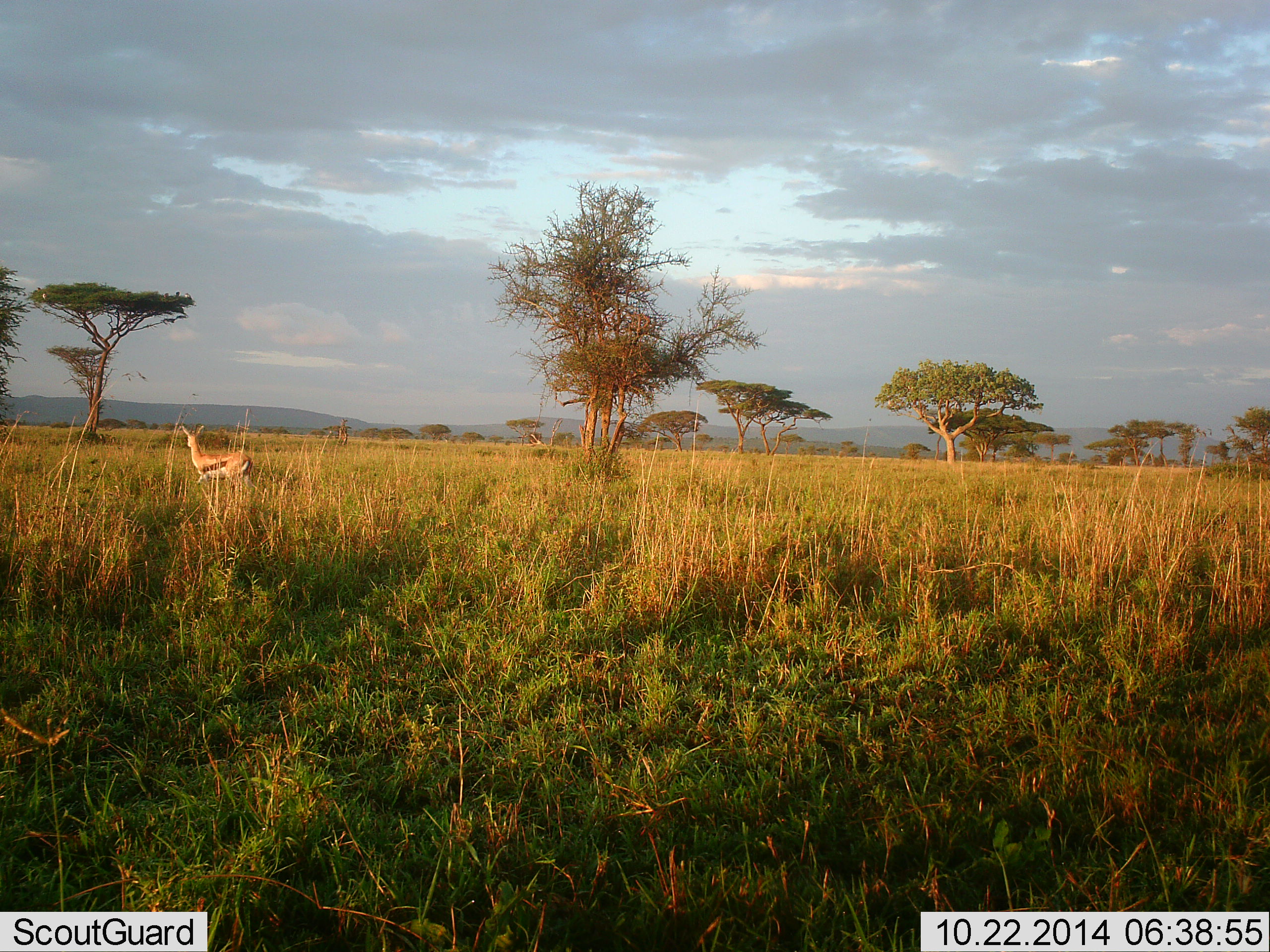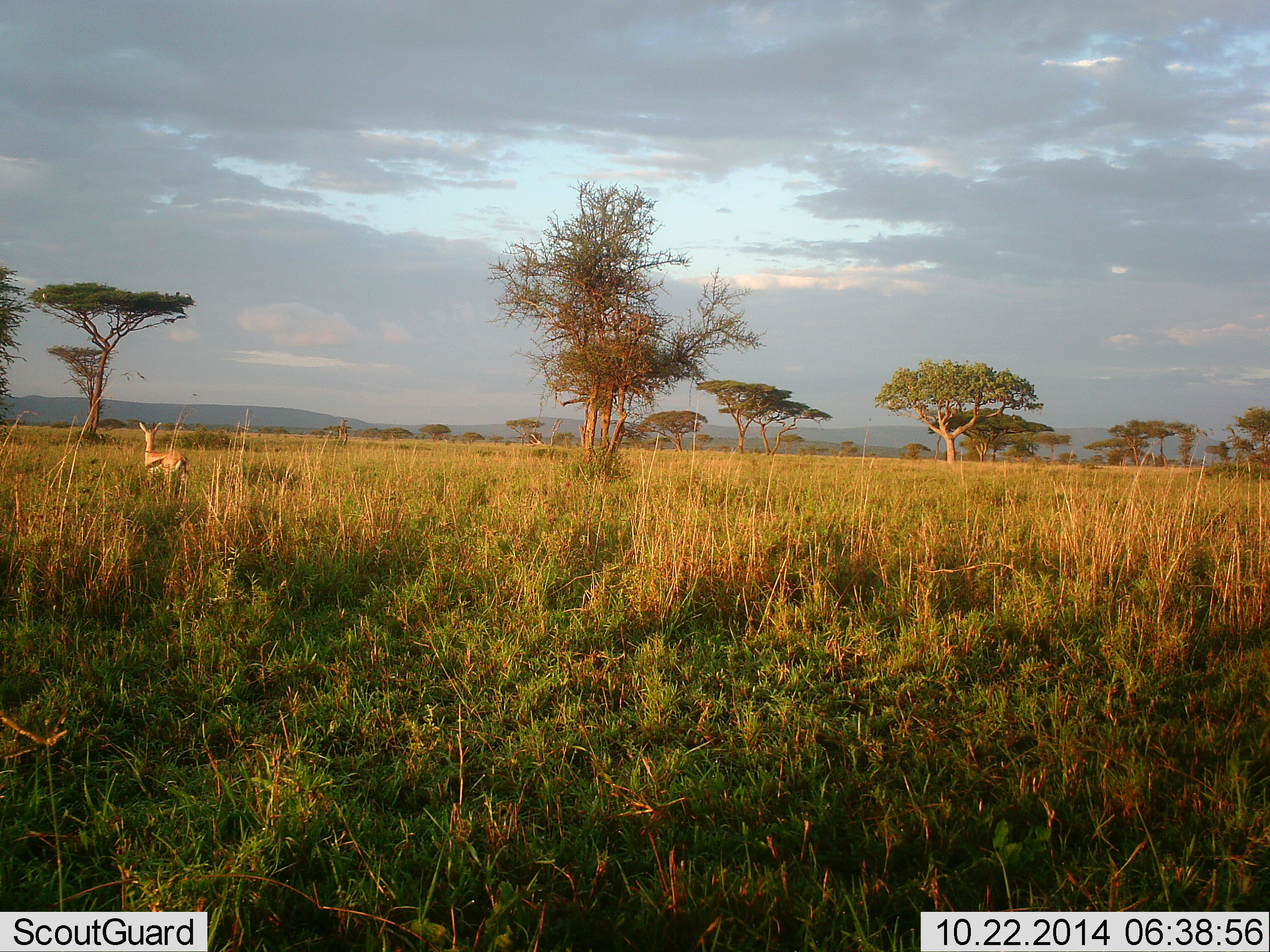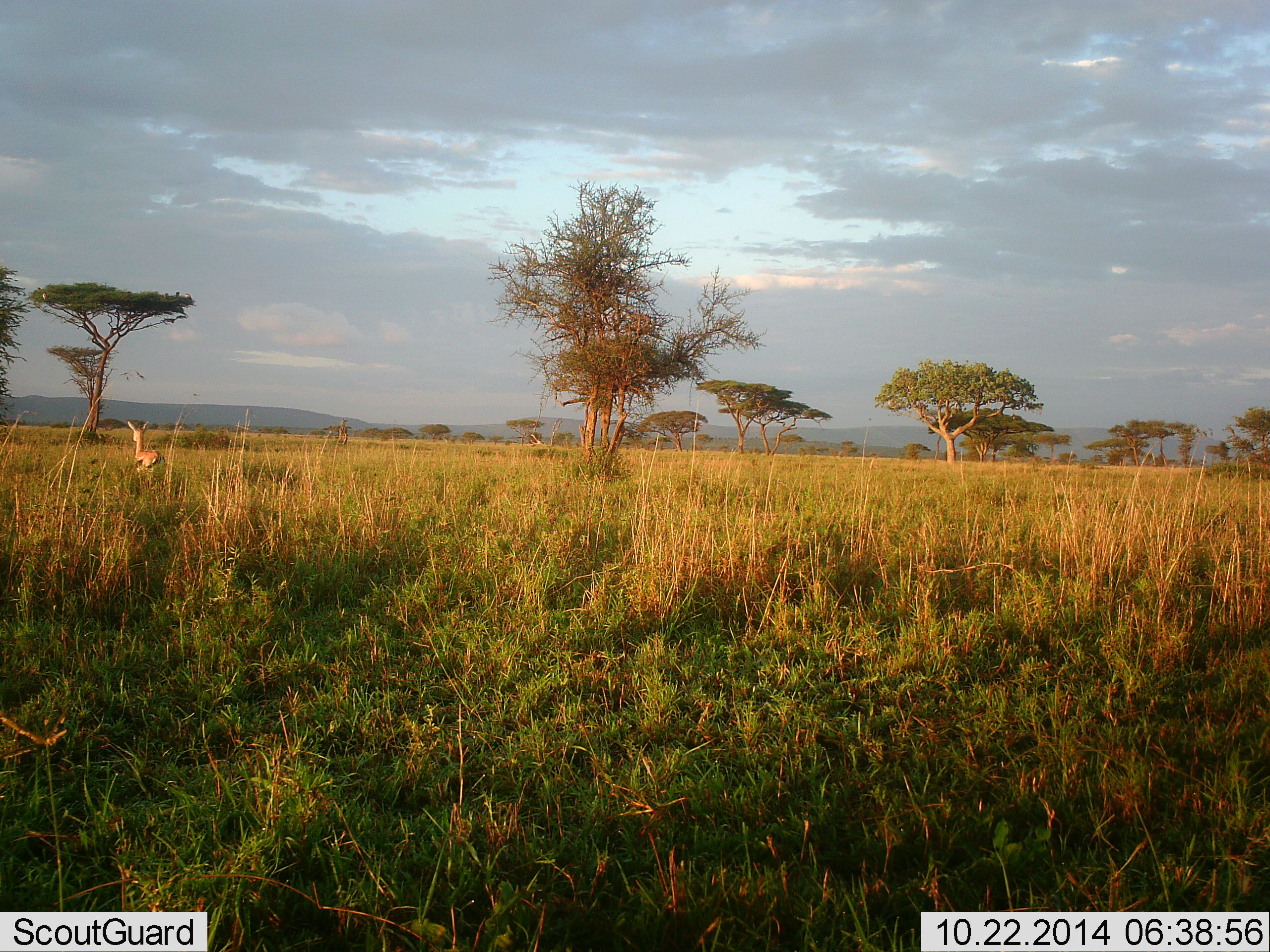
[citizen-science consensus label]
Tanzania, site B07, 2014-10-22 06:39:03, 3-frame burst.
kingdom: Animalia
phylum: Chordata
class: Mammalia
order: Artiodactyla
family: Bovidae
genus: Eudorcas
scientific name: Eudorcas thomsonii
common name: thomson's gazelle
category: gazellethomsons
Gazellethomsons (thomson's gazelle) (Eudorcas thomsonii), count 1. Behavior (volunteer vote fractions): standing 40%, resting 0%, moving 70%, interacting 0%. Young present (vote fraction): 0%. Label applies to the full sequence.